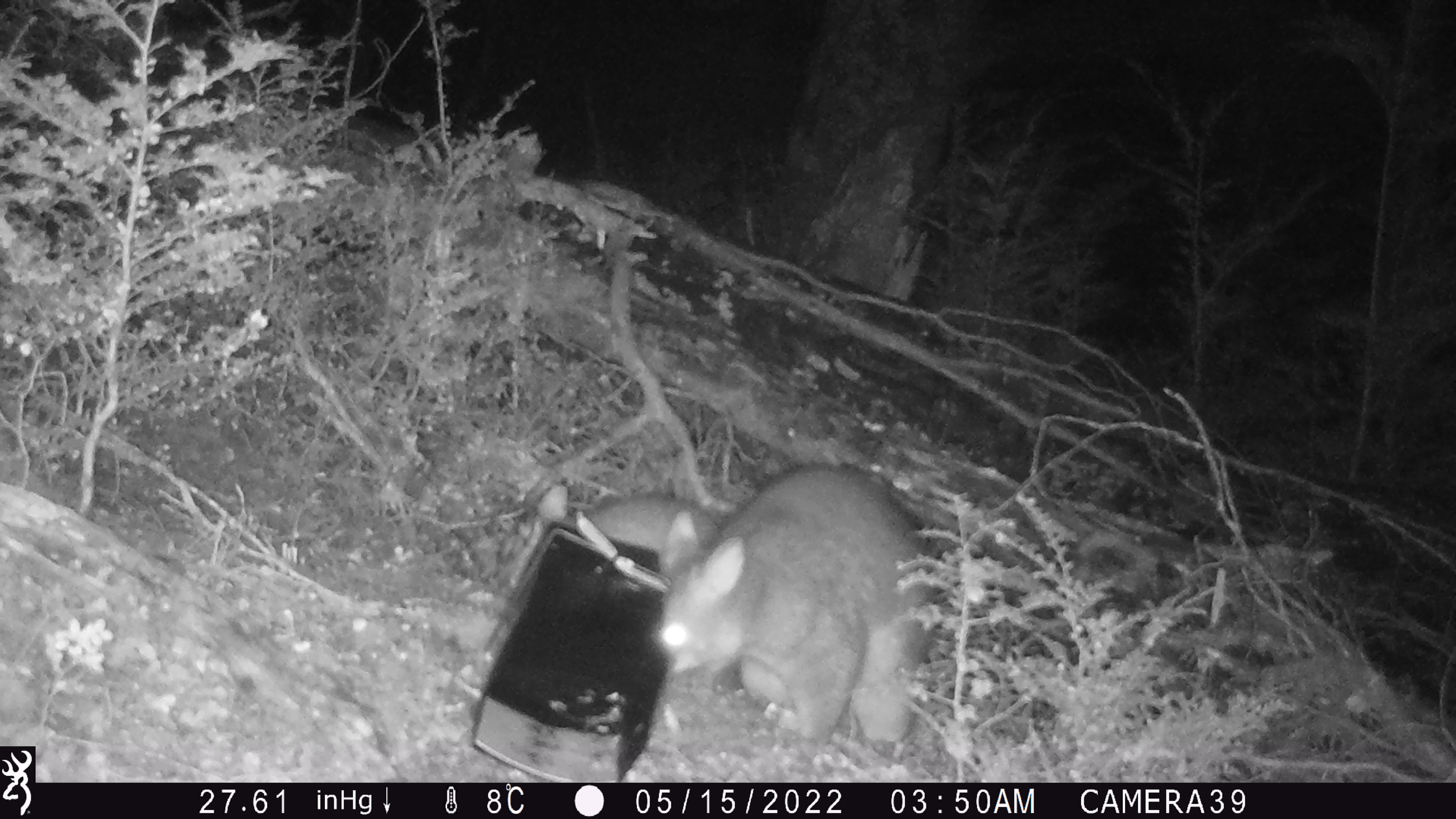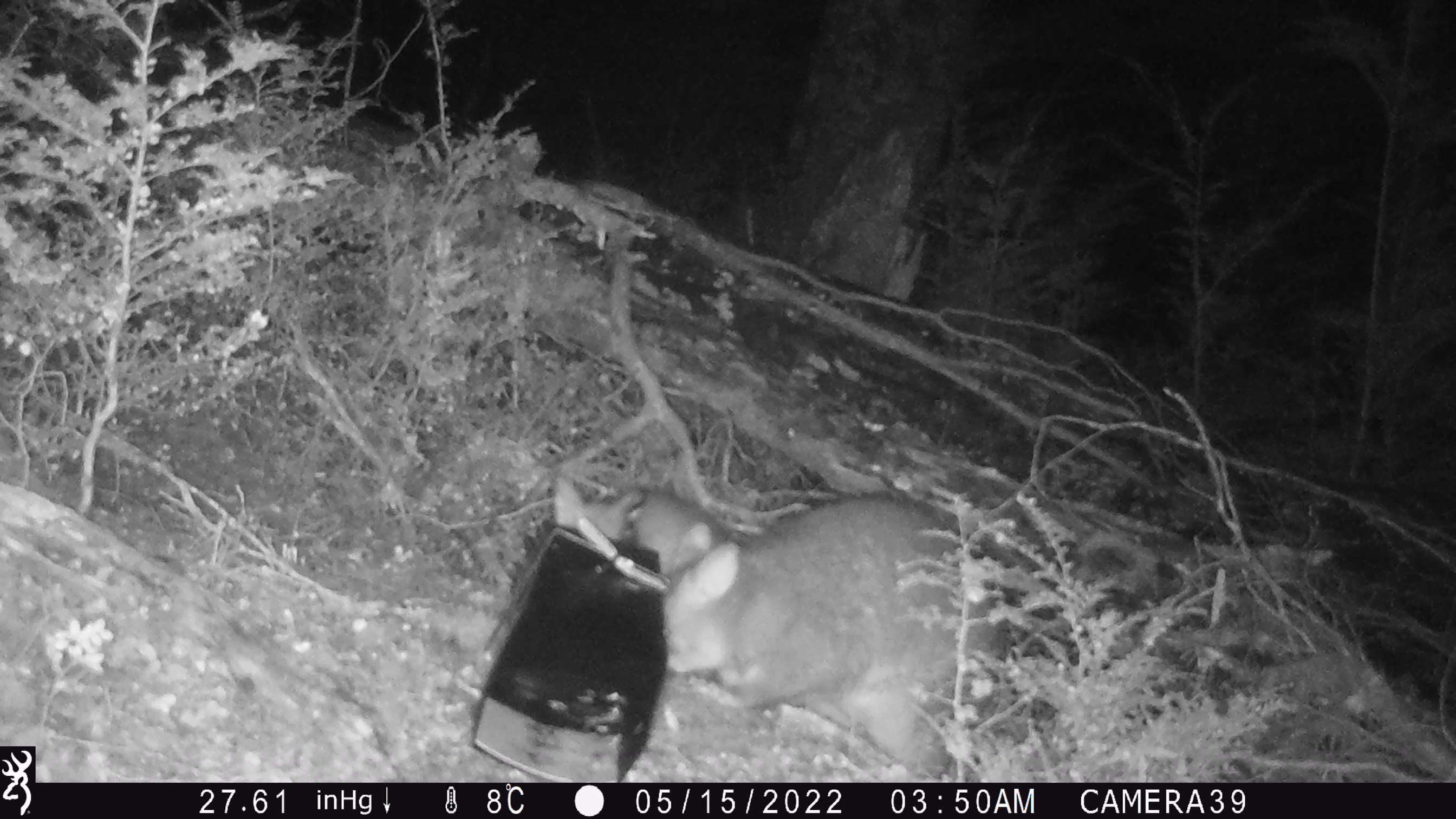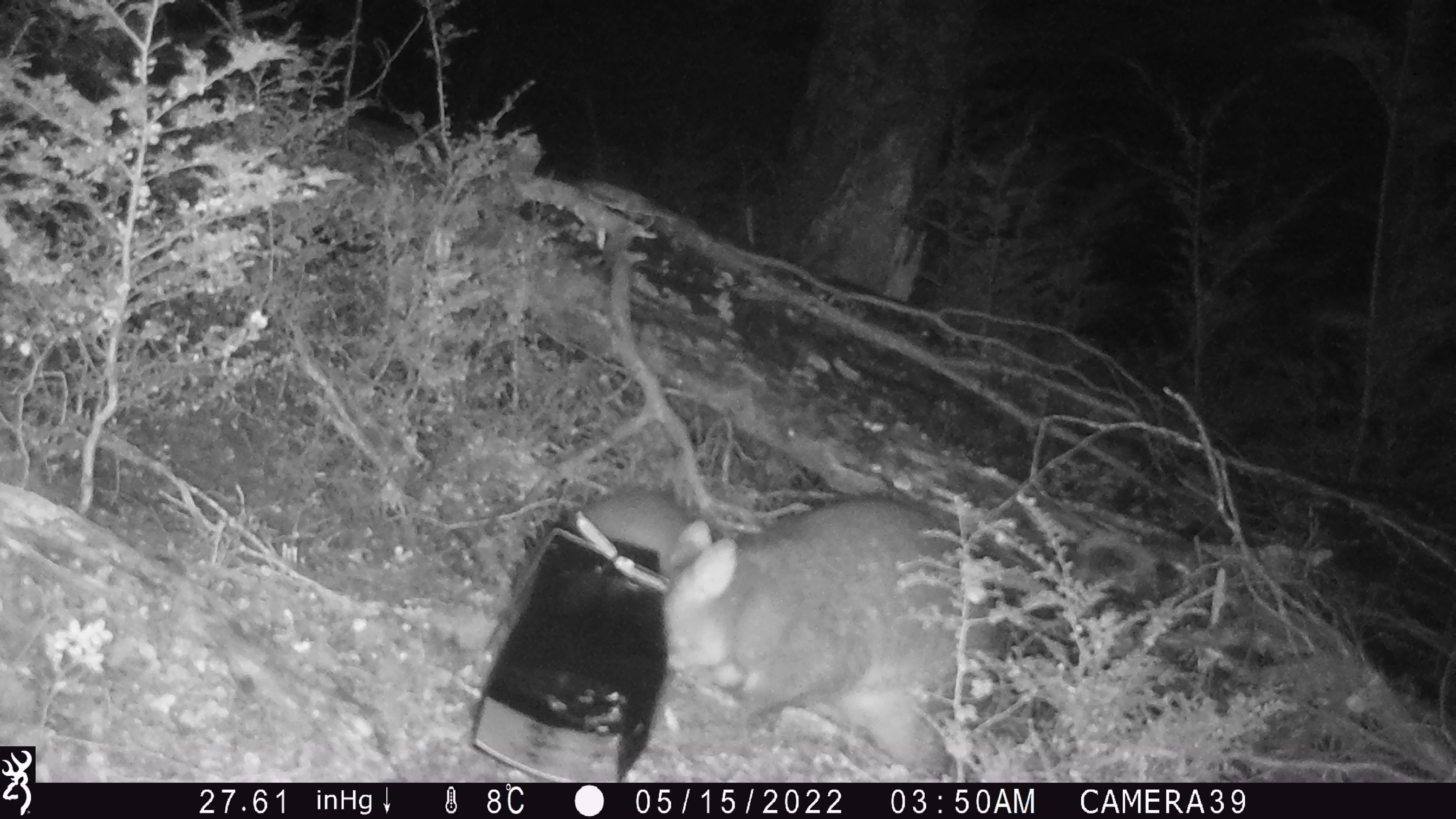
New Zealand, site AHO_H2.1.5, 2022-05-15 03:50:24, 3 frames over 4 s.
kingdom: Animalia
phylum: Chordata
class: Mammalia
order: Diprotodontia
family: Phalangeridae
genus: Trichosurus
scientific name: Trichosurus vulpecula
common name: common brushtail possum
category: possum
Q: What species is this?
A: Possum (common brushtail possum) (Trichosurus vulpecula).